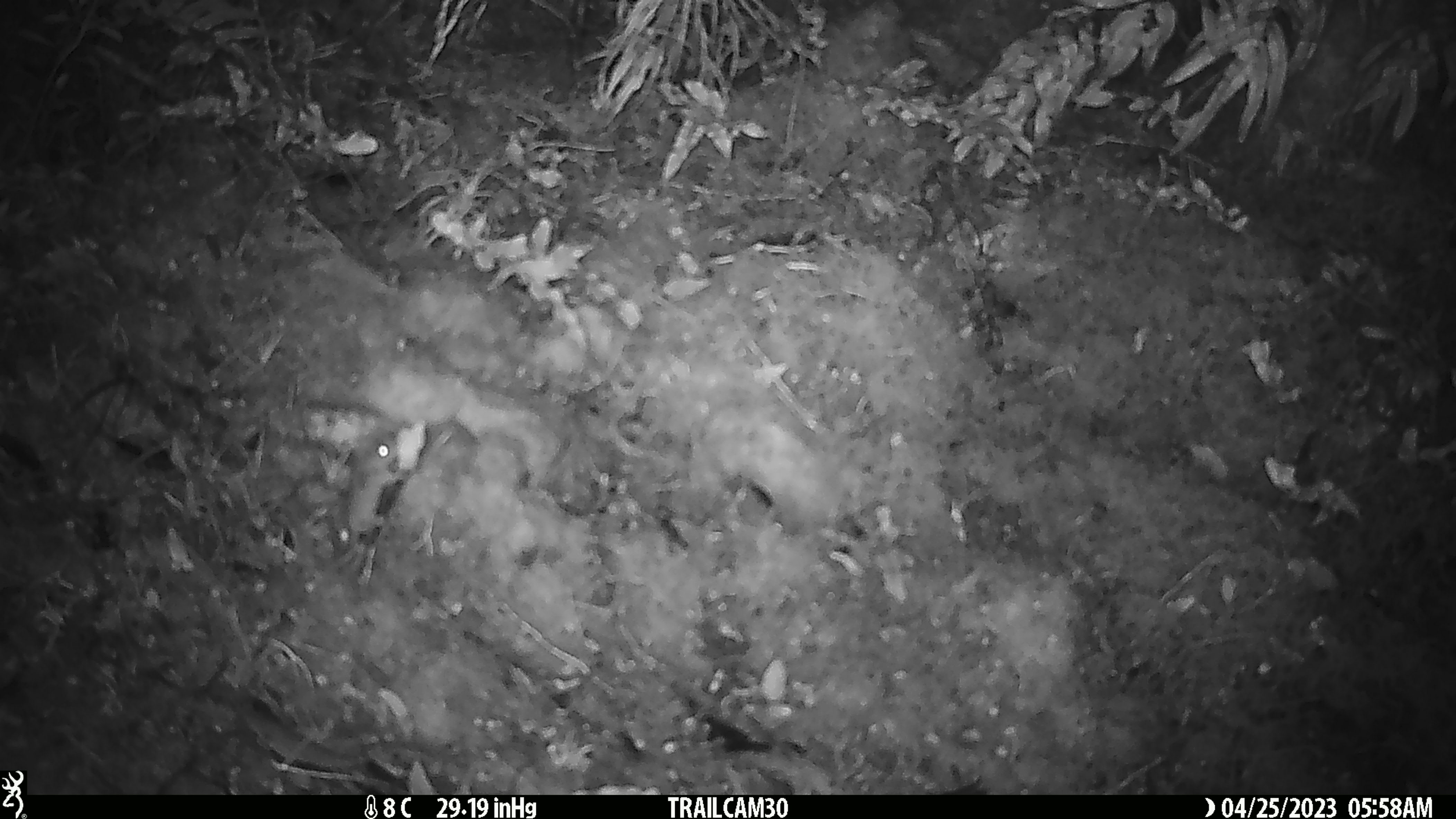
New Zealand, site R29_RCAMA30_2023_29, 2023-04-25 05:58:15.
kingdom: Animalia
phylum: Chordata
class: Mammalia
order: Rodentia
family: Muridae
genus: Mus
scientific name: Mus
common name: mouse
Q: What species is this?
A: Mouse (Mus).